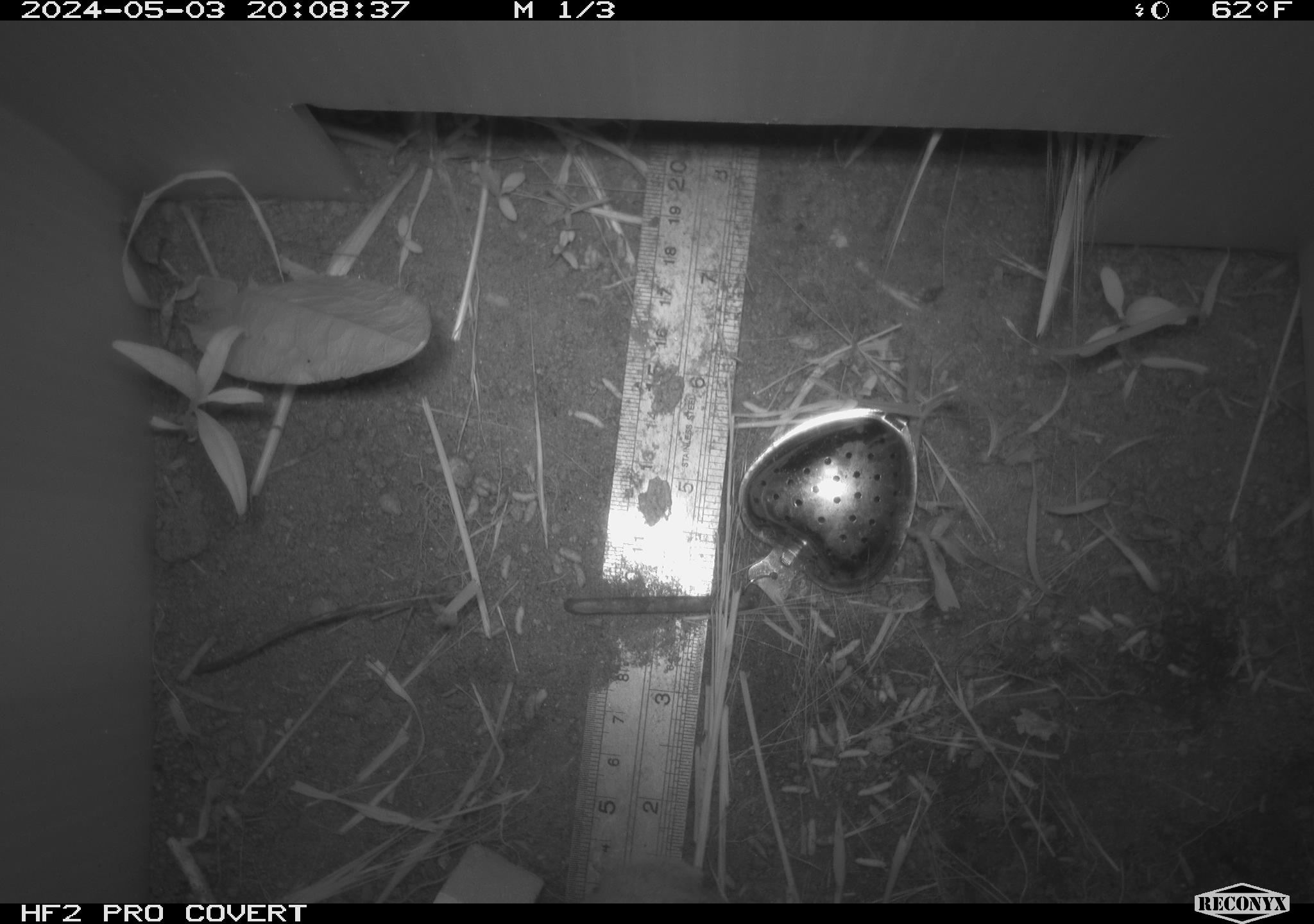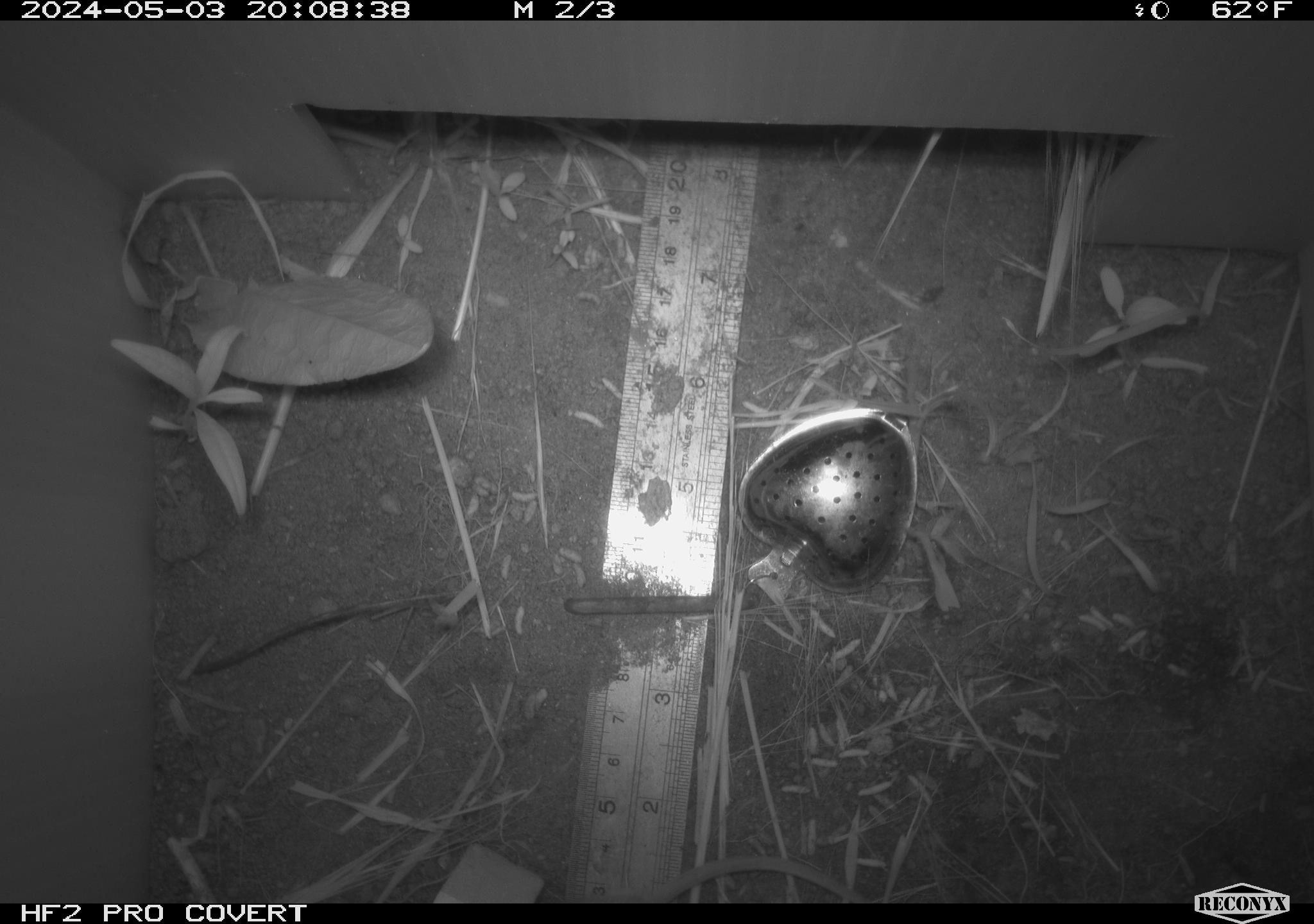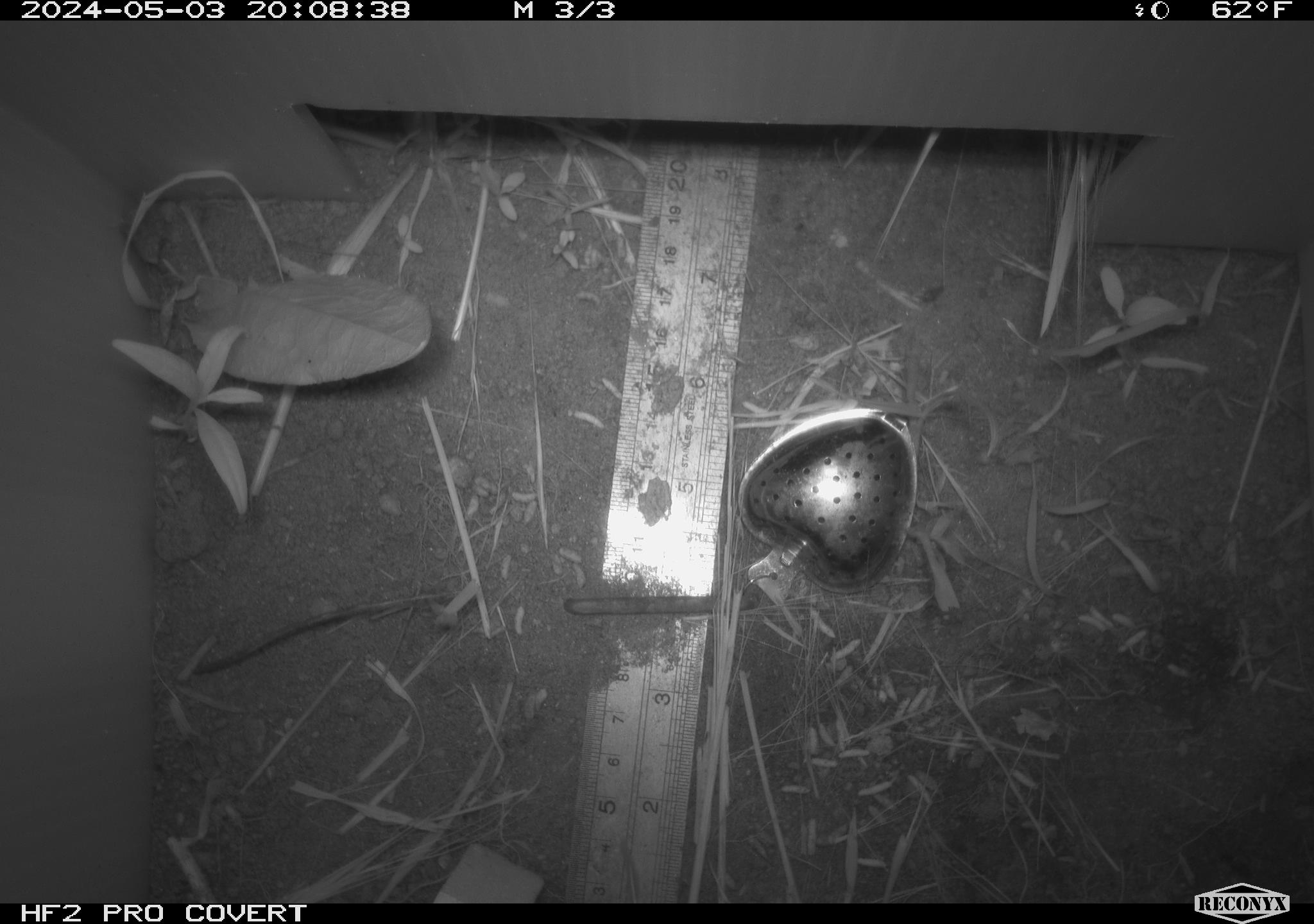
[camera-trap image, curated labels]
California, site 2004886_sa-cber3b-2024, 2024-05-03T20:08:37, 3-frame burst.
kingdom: Animalia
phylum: Chordata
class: Mammalia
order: Rodentia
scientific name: Rodentia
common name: mouse species